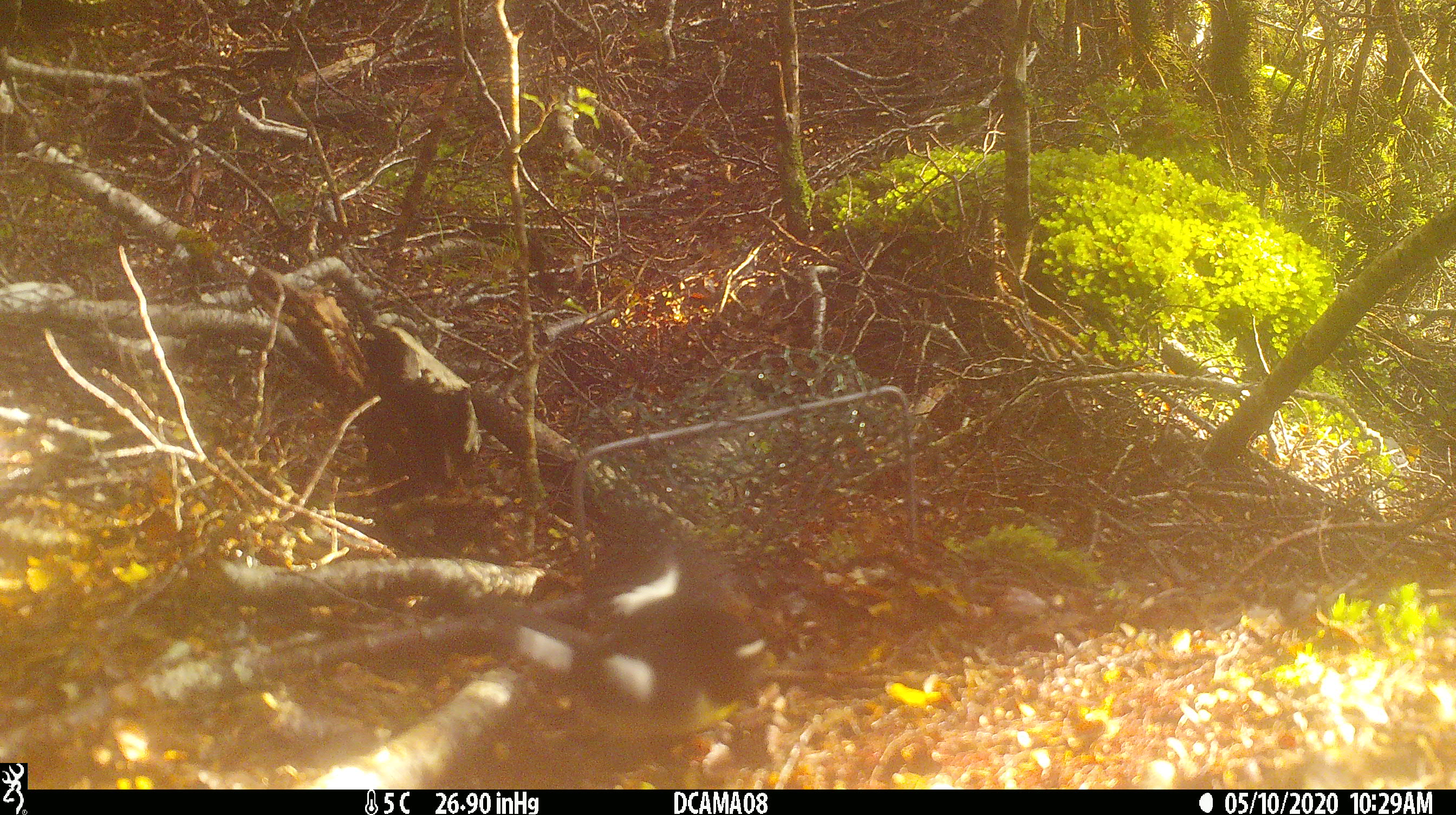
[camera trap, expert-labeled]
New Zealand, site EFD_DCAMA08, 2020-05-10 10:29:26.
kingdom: Animalia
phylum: Chordata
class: Aves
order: Passeriformes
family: Petroicidae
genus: Petroica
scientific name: Petroica macrocephala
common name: tomtit